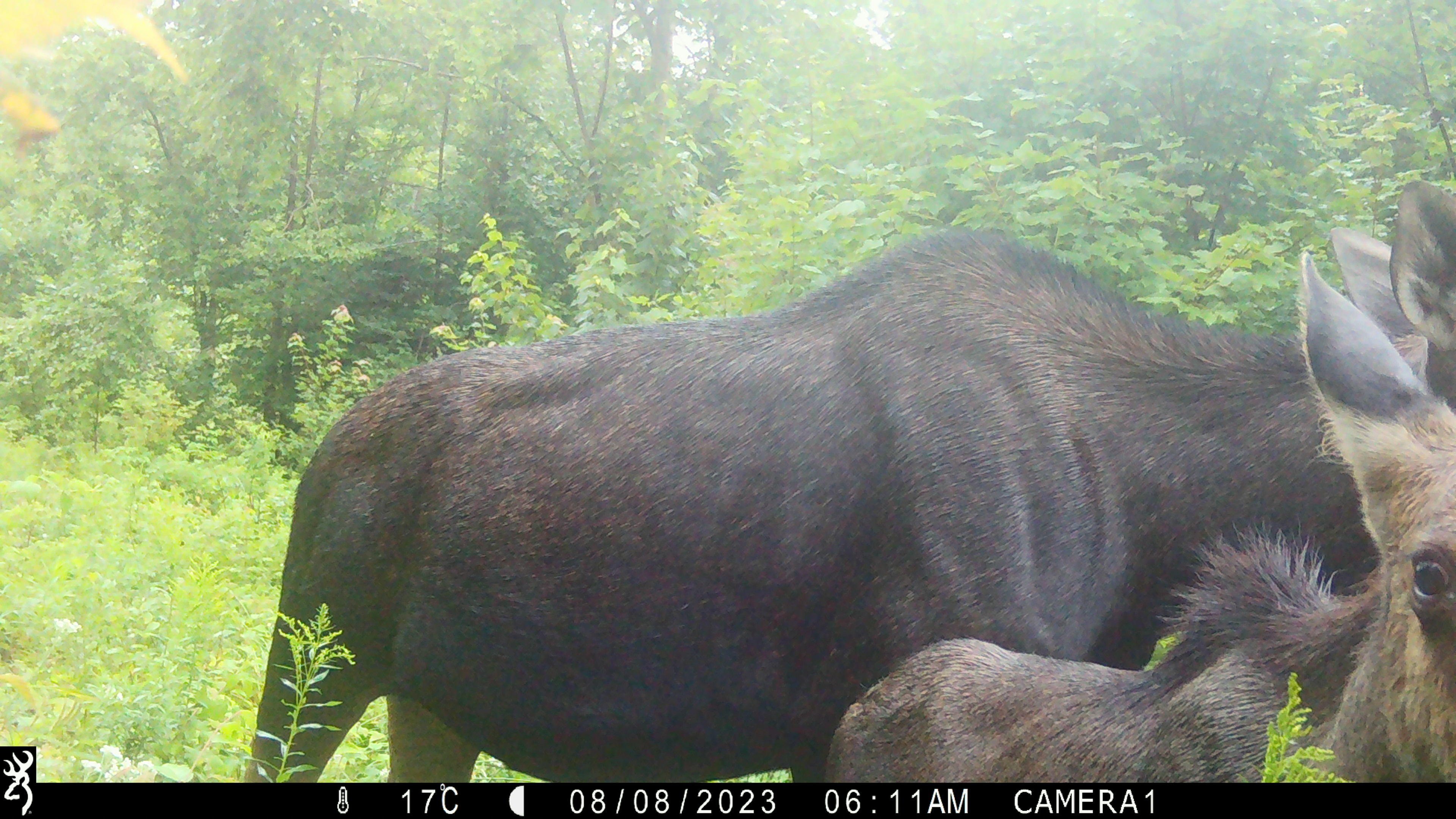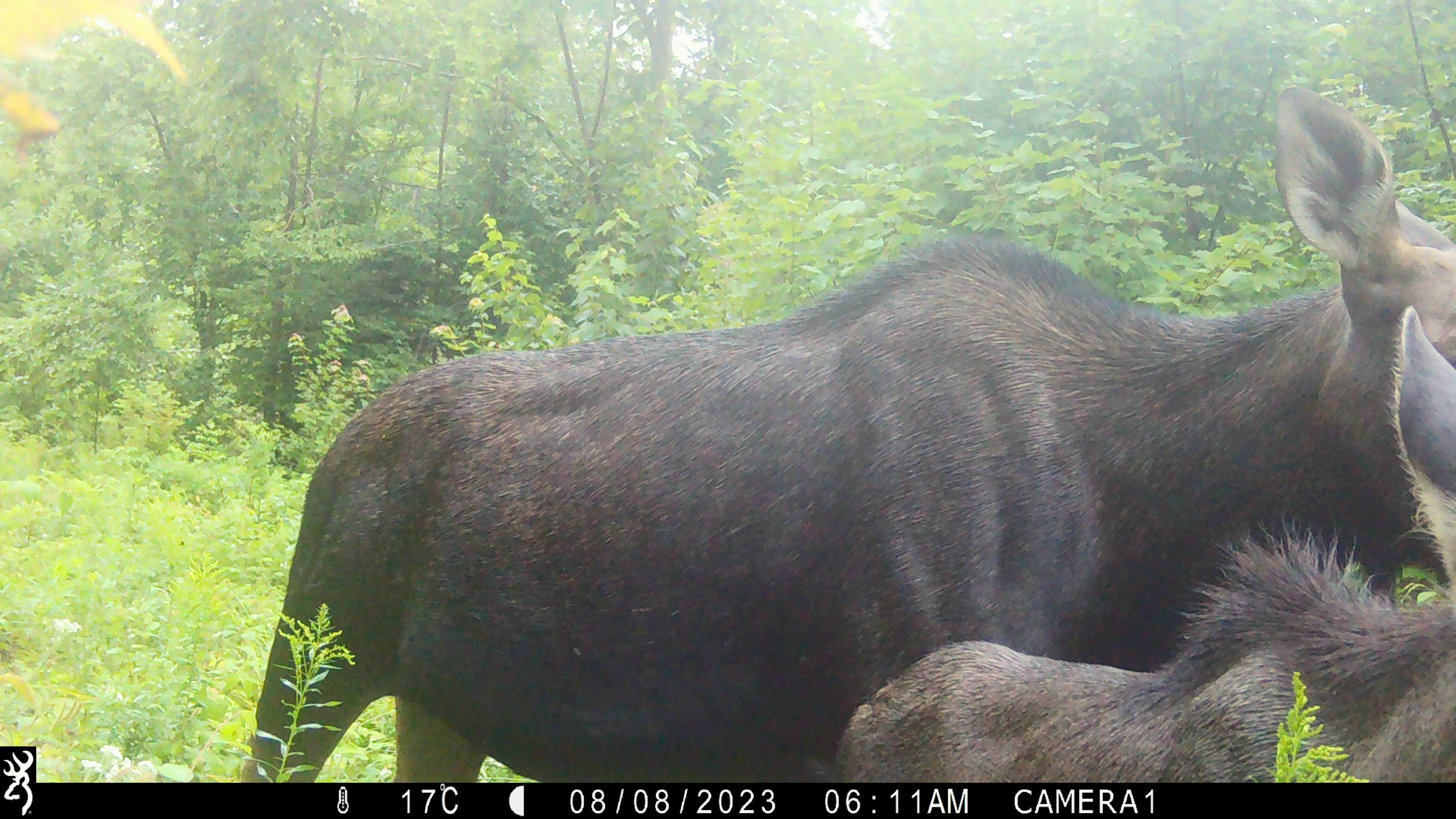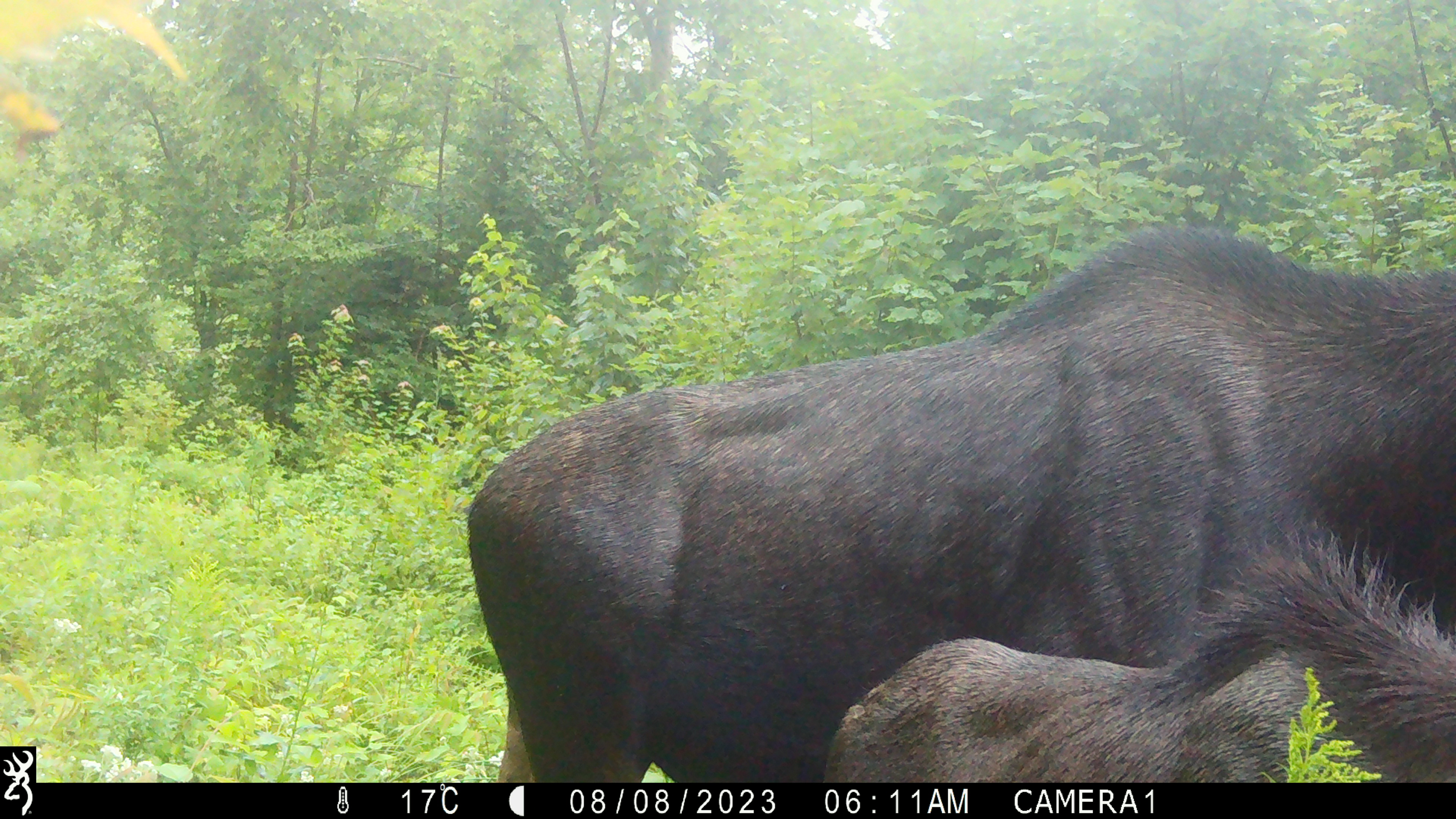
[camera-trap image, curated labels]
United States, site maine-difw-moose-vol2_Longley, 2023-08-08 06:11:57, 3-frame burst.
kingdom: Animalia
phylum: Chordata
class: Mammalia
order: Artiodactyla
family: Cervidae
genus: Alces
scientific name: Alces alces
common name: moose